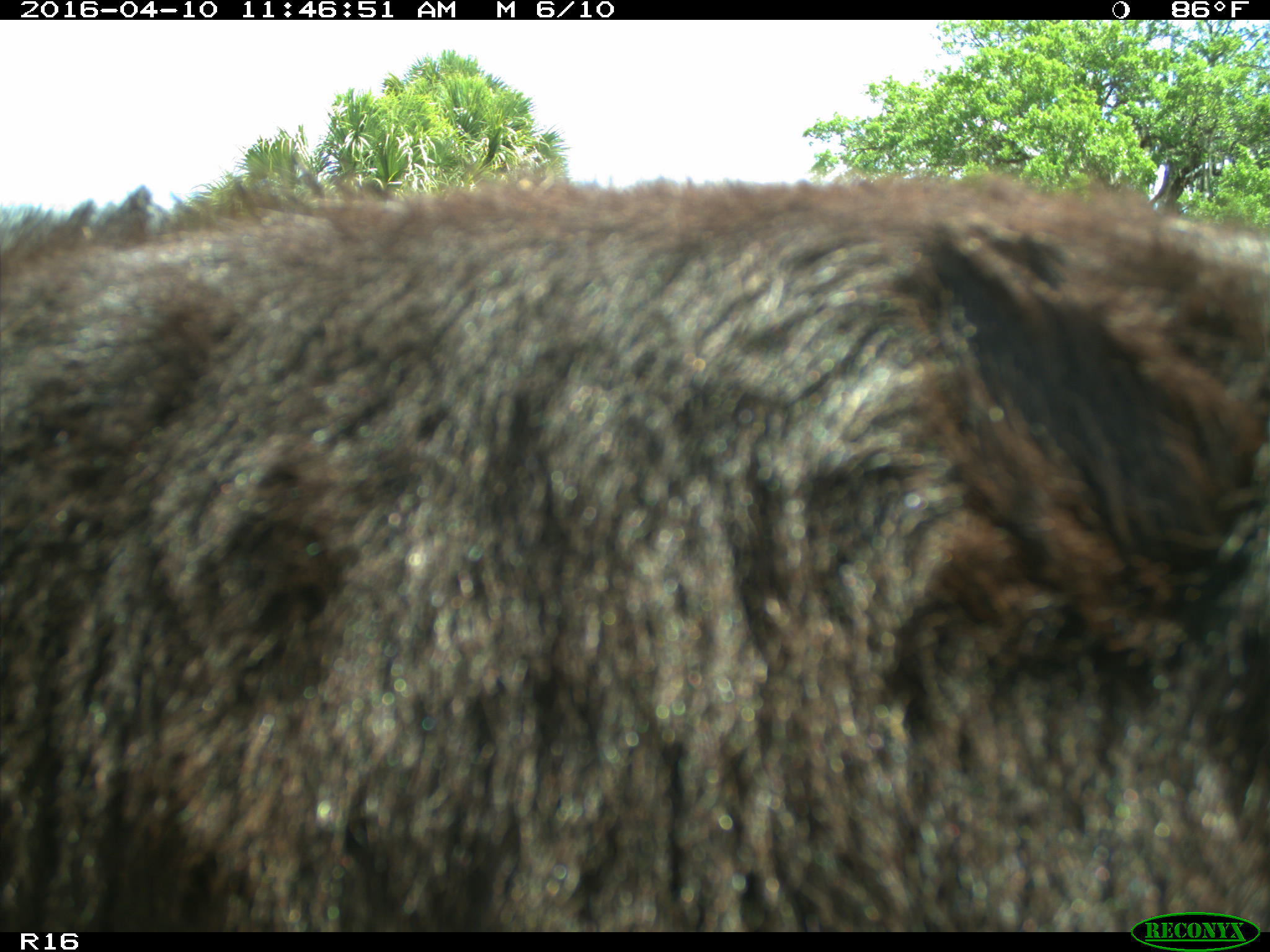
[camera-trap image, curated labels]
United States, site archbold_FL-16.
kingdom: Animalia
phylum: Chordata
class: Mammalia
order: Artiodactyla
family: Bovidae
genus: Bos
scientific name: Bos taurus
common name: domestic cow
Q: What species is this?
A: Bos taurus (domestic cow).